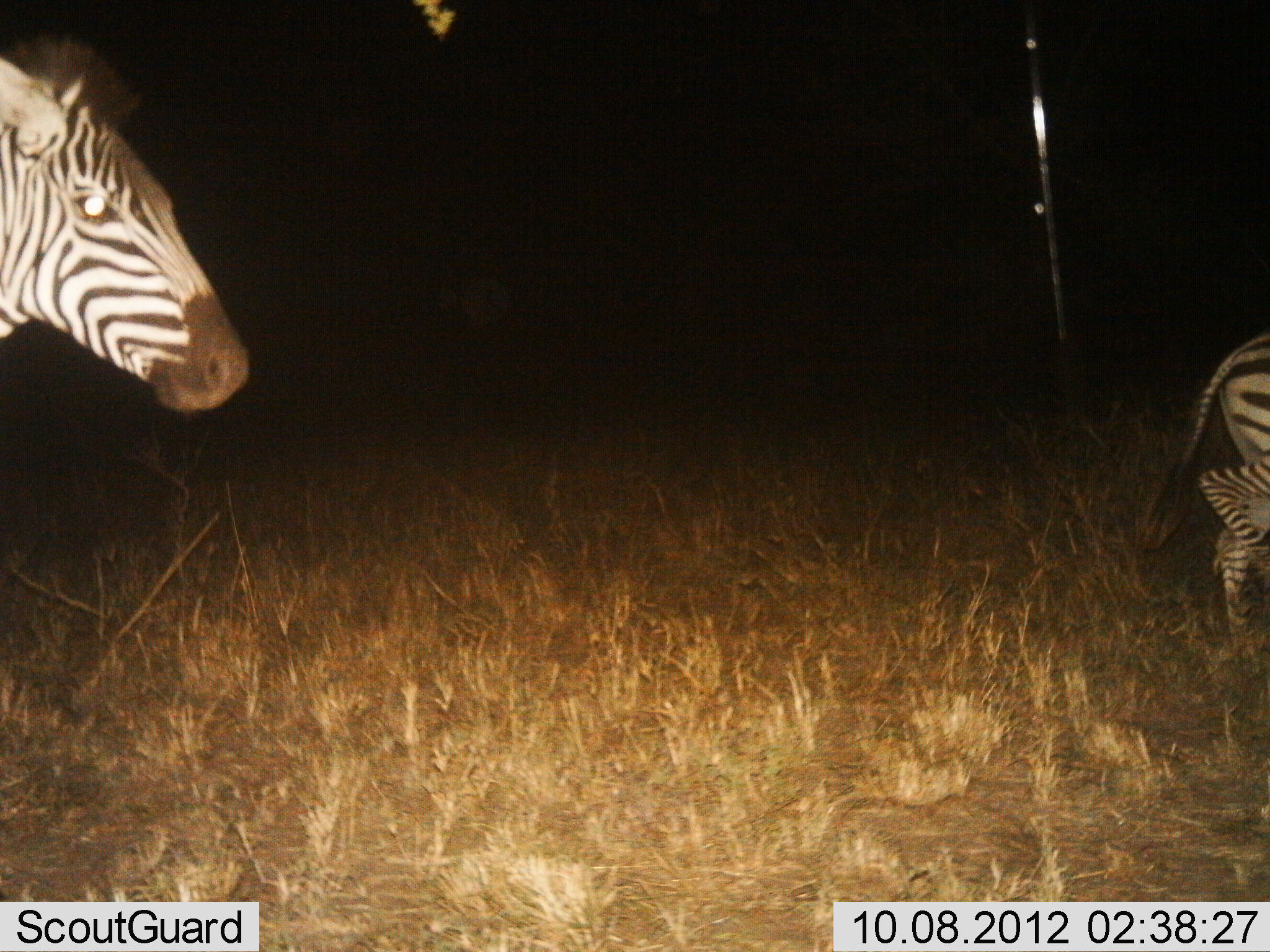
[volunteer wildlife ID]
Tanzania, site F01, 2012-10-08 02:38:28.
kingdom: Animalia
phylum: Chordata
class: Mammalia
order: Perissodactyla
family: Equidae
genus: Equus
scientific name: Equus quagga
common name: plains zebra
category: zebra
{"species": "zebra (plains zebra) (Equus quagga)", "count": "2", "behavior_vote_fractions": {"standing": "30%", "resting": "0%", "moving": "80%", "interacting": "0%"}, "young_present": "10%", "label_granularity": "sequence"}